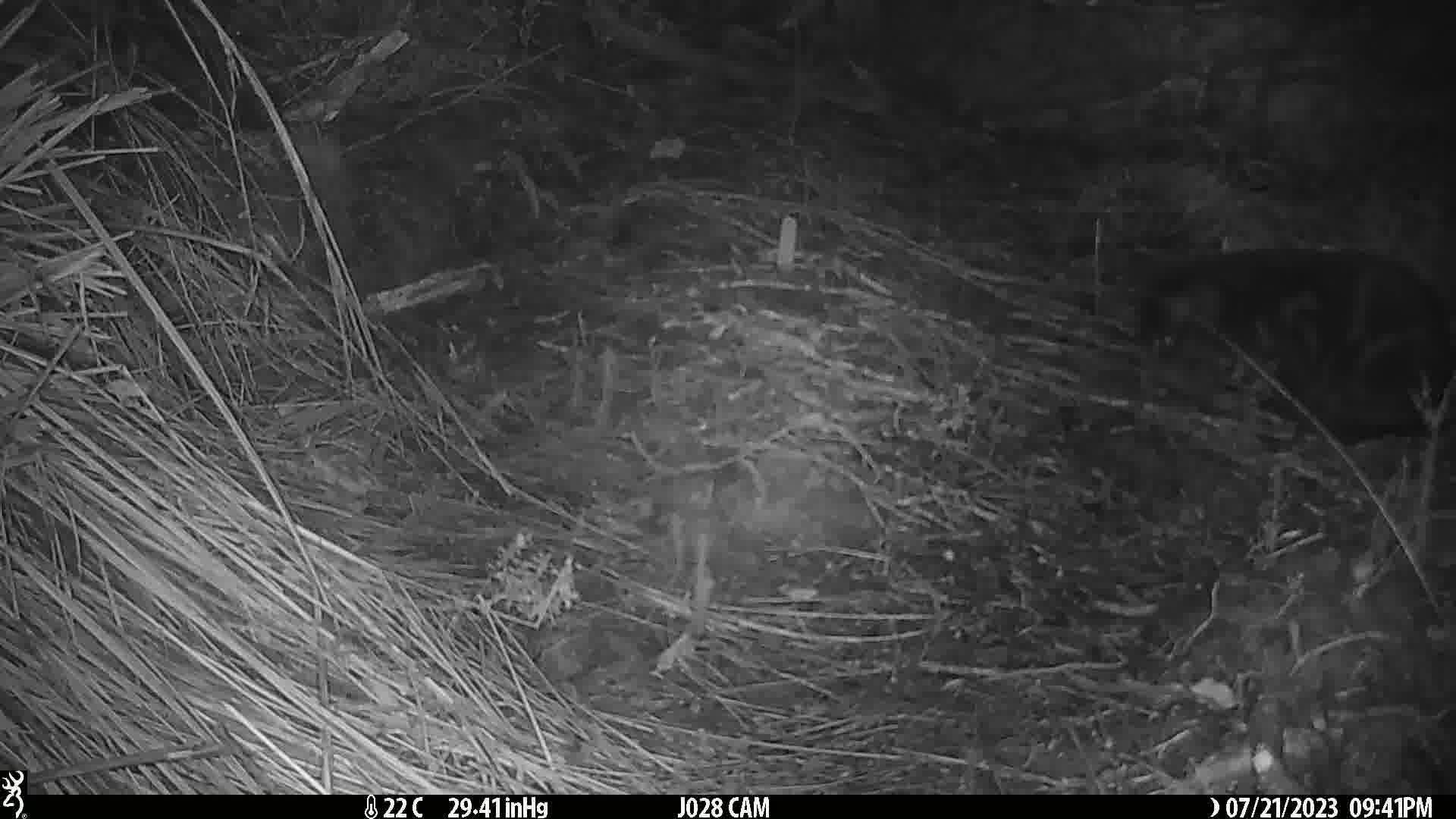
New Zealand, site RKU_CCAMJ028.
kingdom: Animalia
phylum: Chordata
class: Mammalia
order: Carnivora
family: Felidae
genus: Felis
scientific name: Felis catus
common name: domestic cat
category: cat